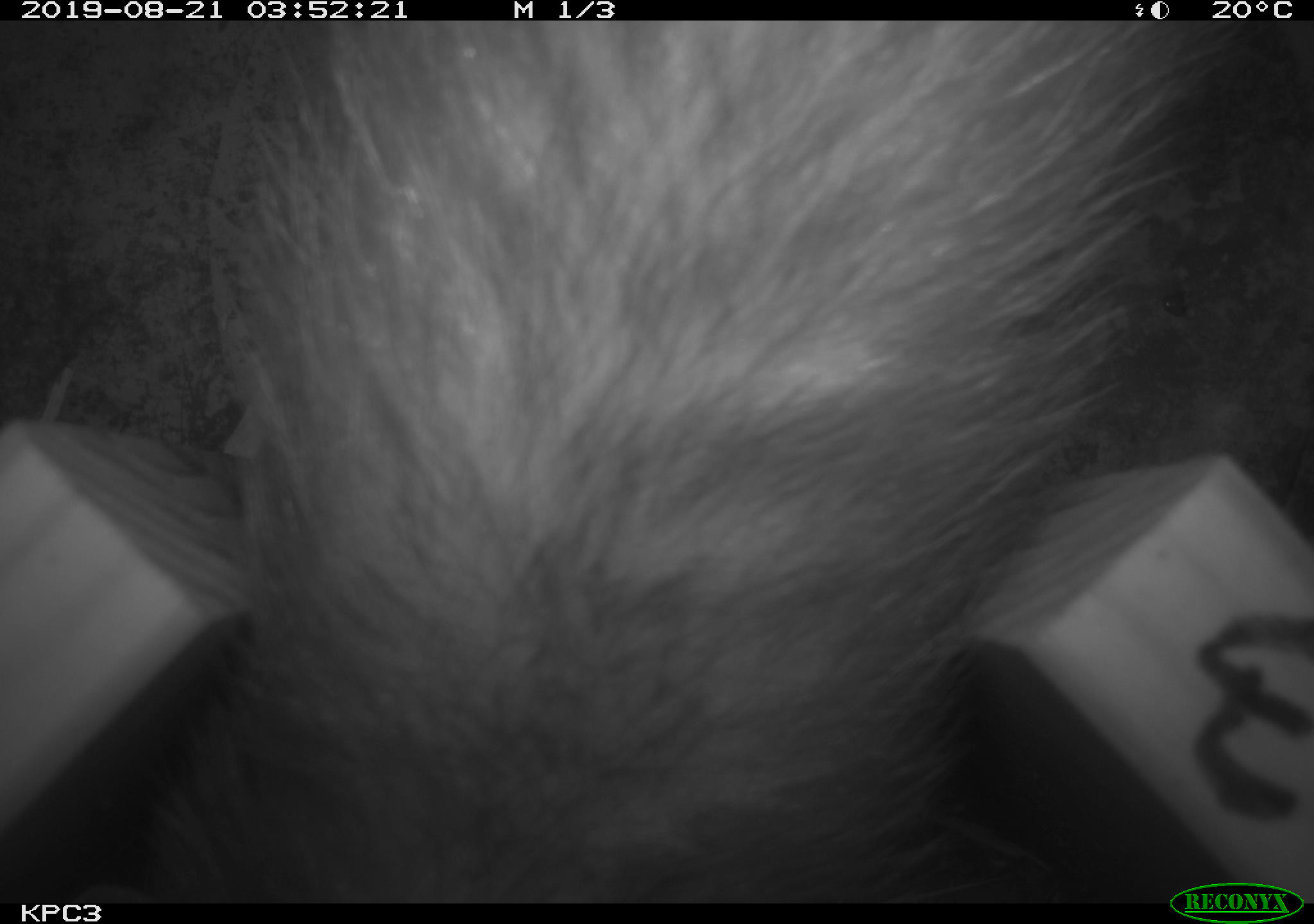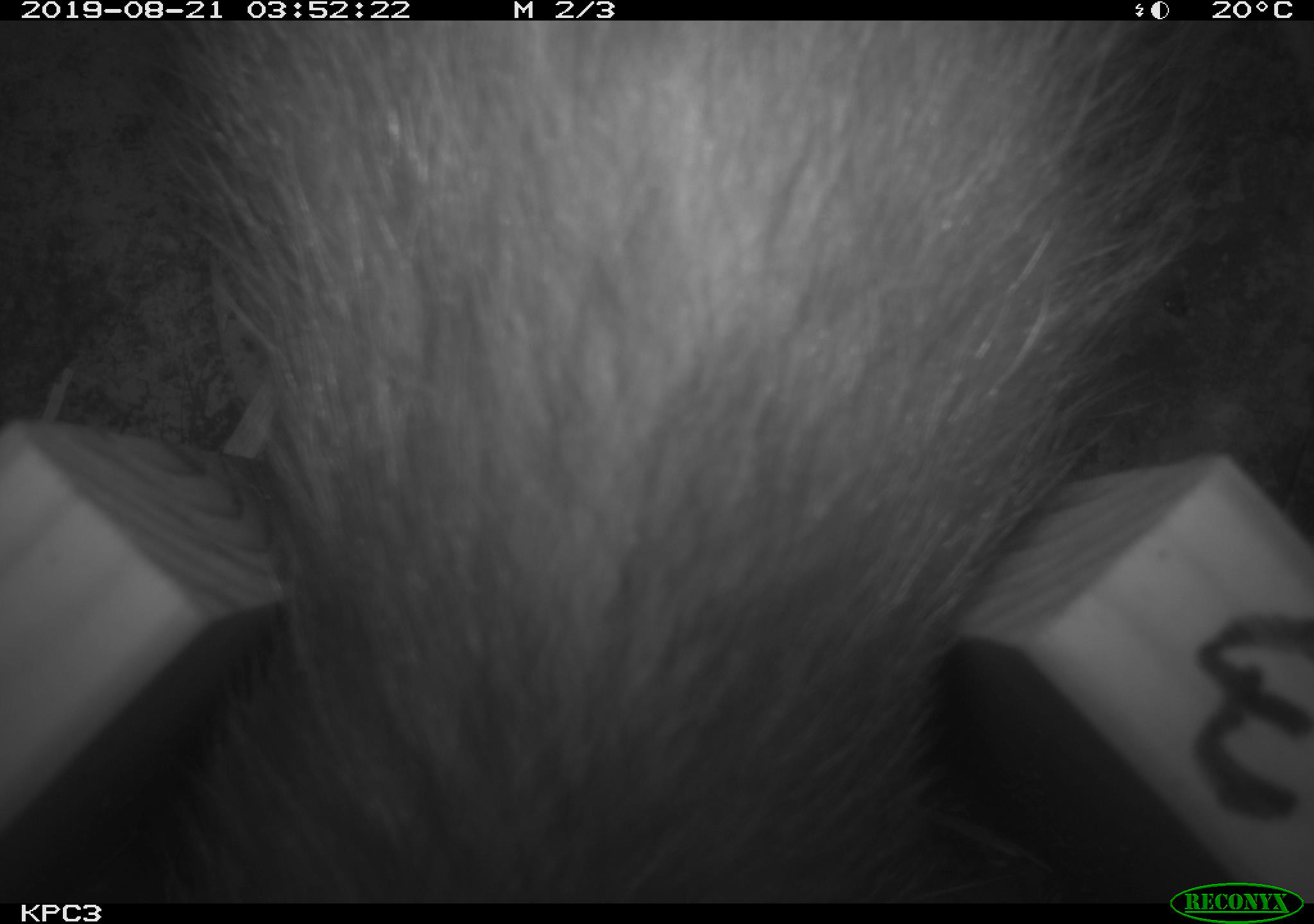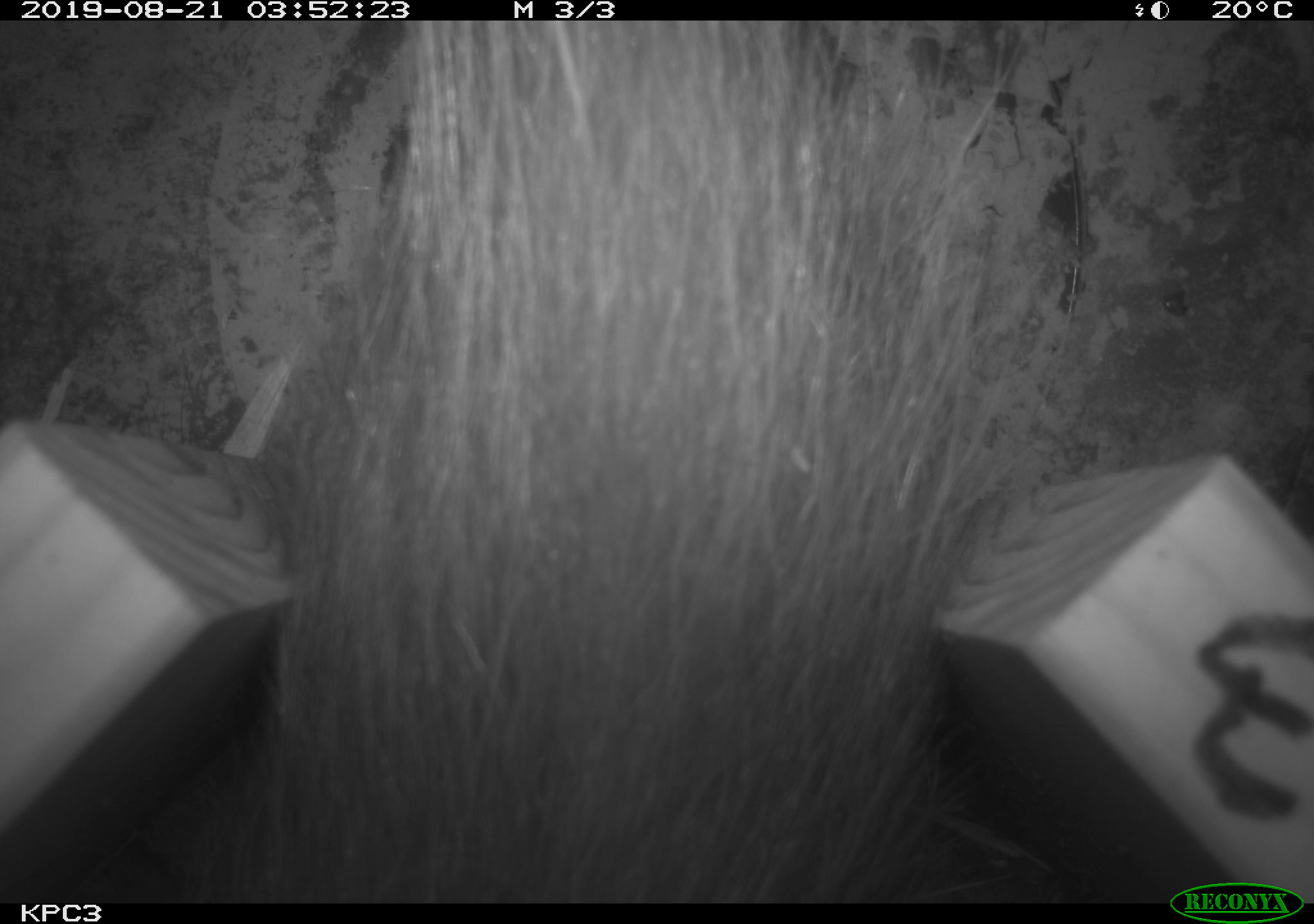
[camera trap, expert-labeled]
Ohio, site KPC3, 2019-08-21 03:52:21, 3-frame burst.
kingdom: Animalia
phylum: Chordata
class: Mammalia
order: Didelphimorphia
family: Didelphidae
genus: Didelphis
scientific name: Didelphis virginiana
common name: virginia opossum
Virginia opossum (Didelphis virginiana).